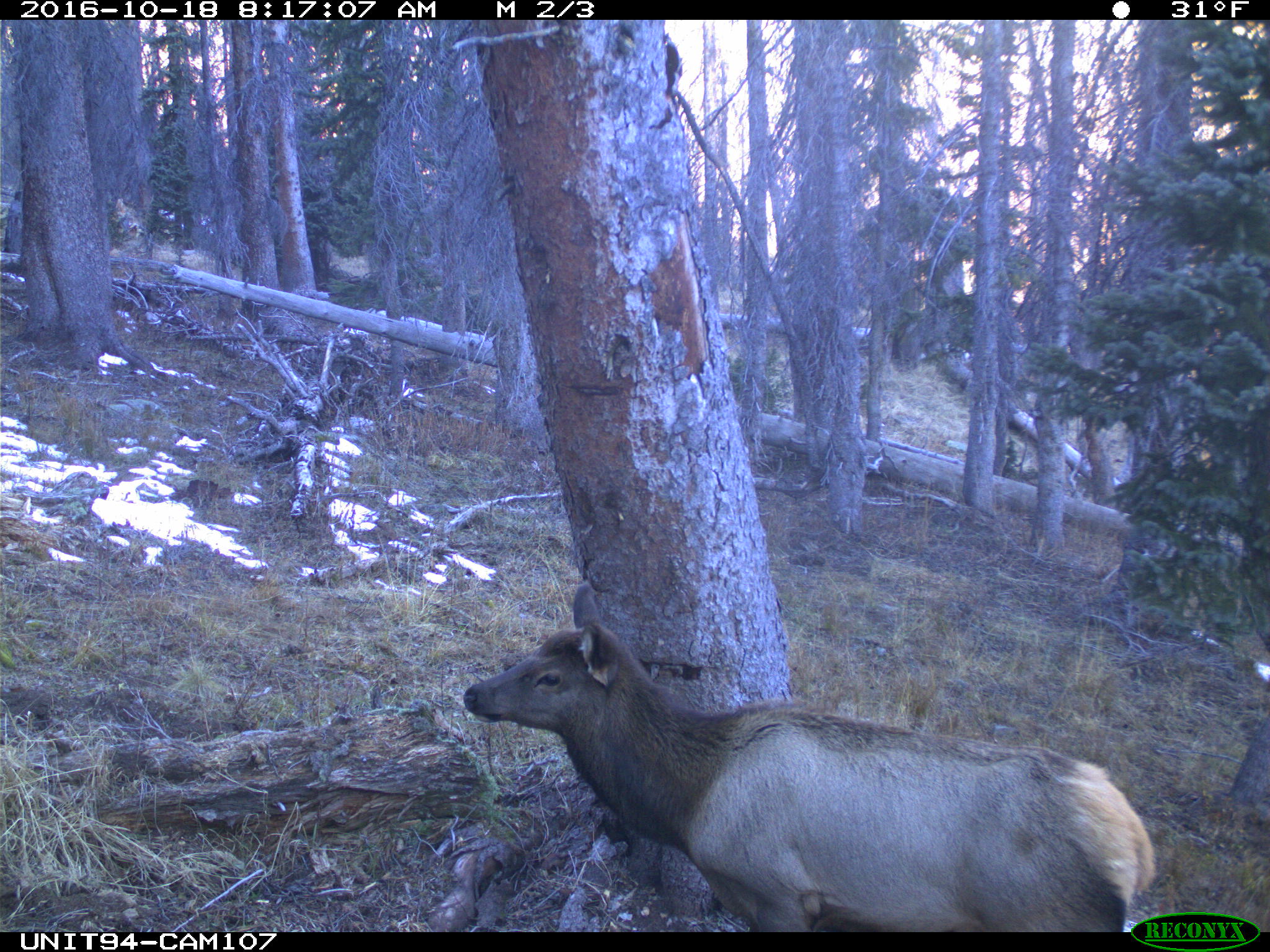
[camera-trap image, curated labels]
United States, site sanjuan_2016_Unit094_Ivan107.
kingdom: Animalia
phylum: Chordata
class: Mammalia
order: Artiodactyla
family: Cervidae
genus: Cervus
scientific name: Cervus elaphus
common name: red deer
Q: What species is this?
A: Cervus elaphus (red deer).